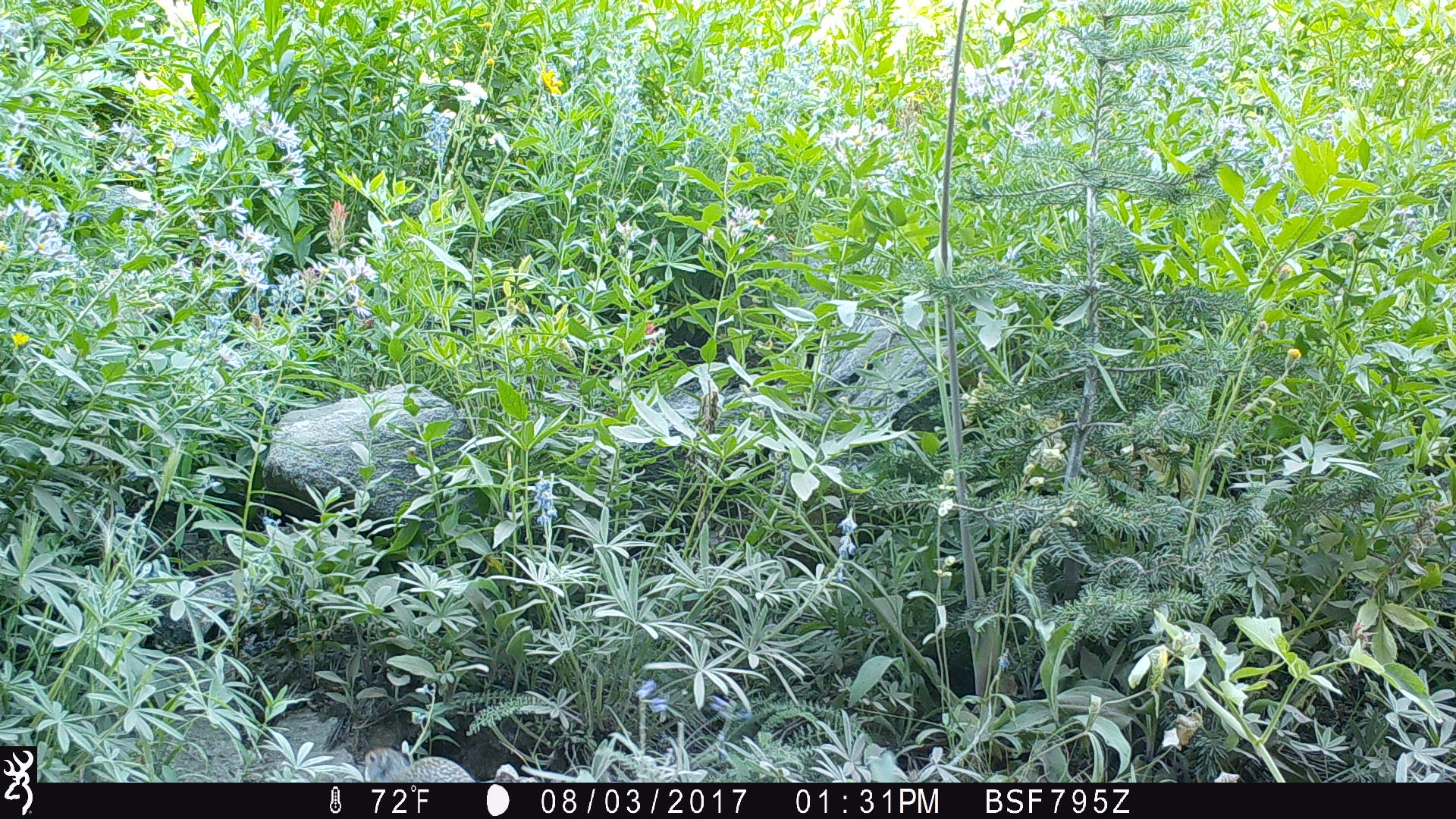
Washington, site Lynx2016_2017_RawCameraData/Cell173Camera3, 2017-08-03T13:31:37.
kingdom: Animalia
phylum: Chordata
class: Mammalia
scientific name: Mammalia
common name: small mammal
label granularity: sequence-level